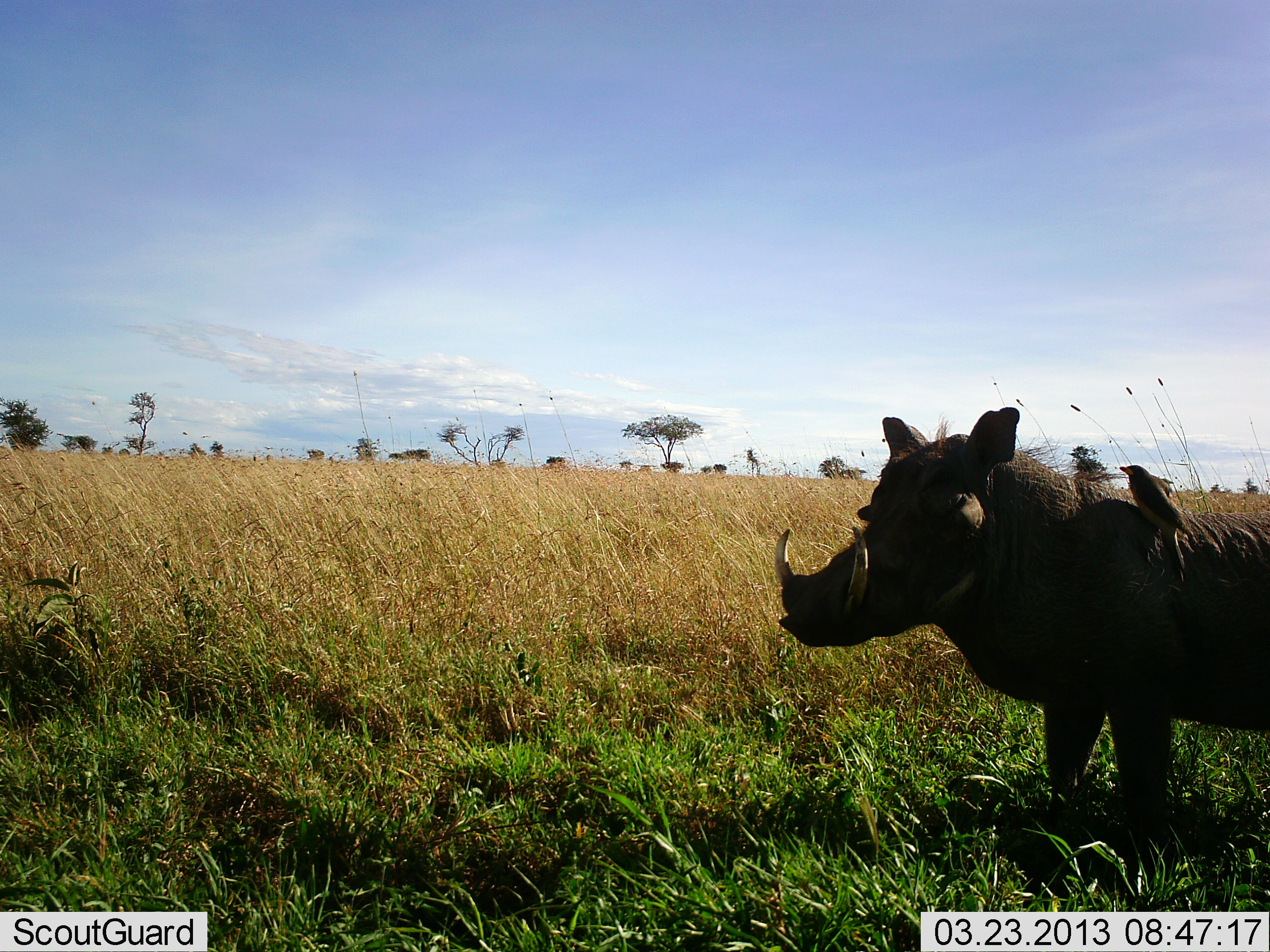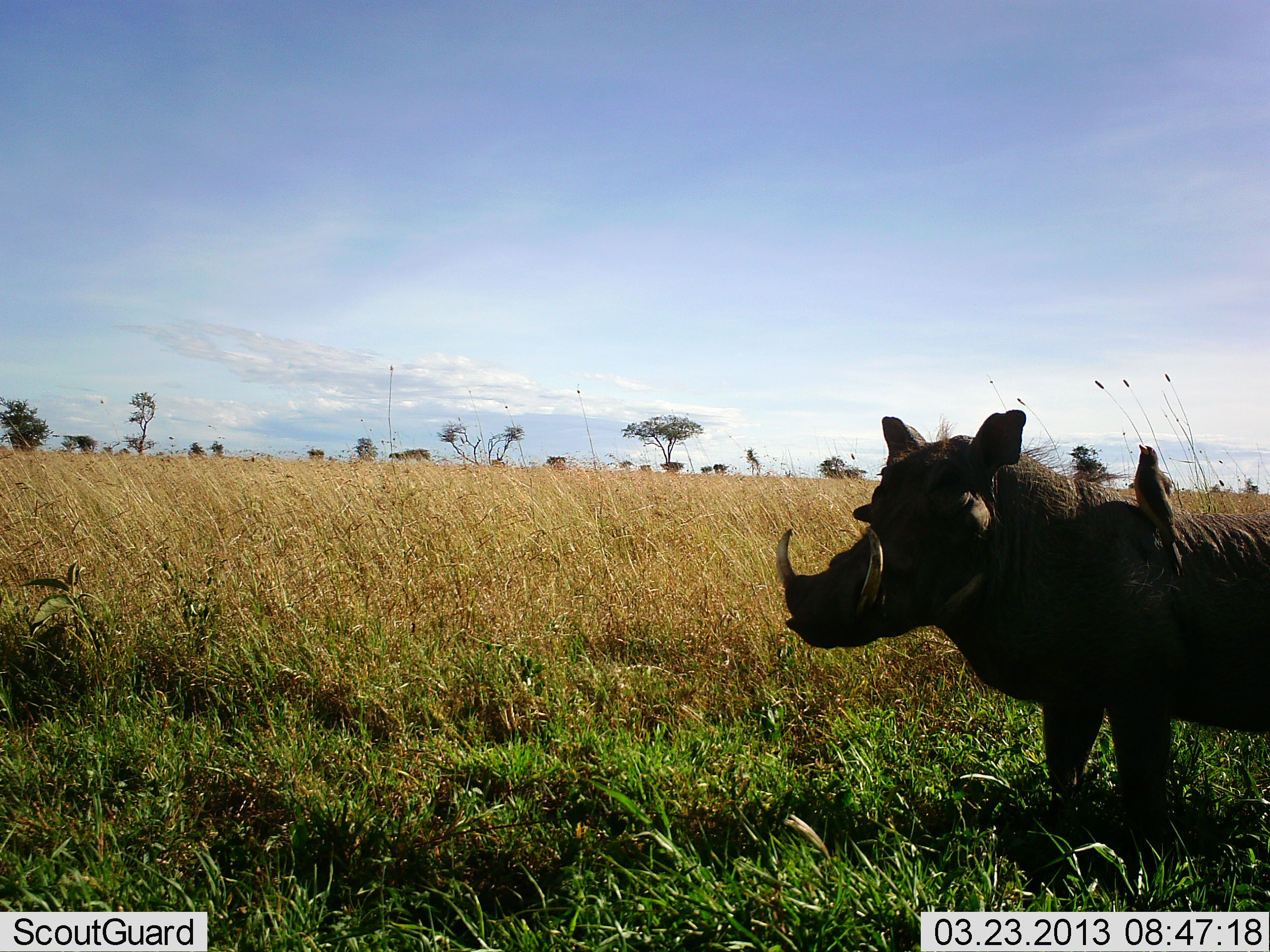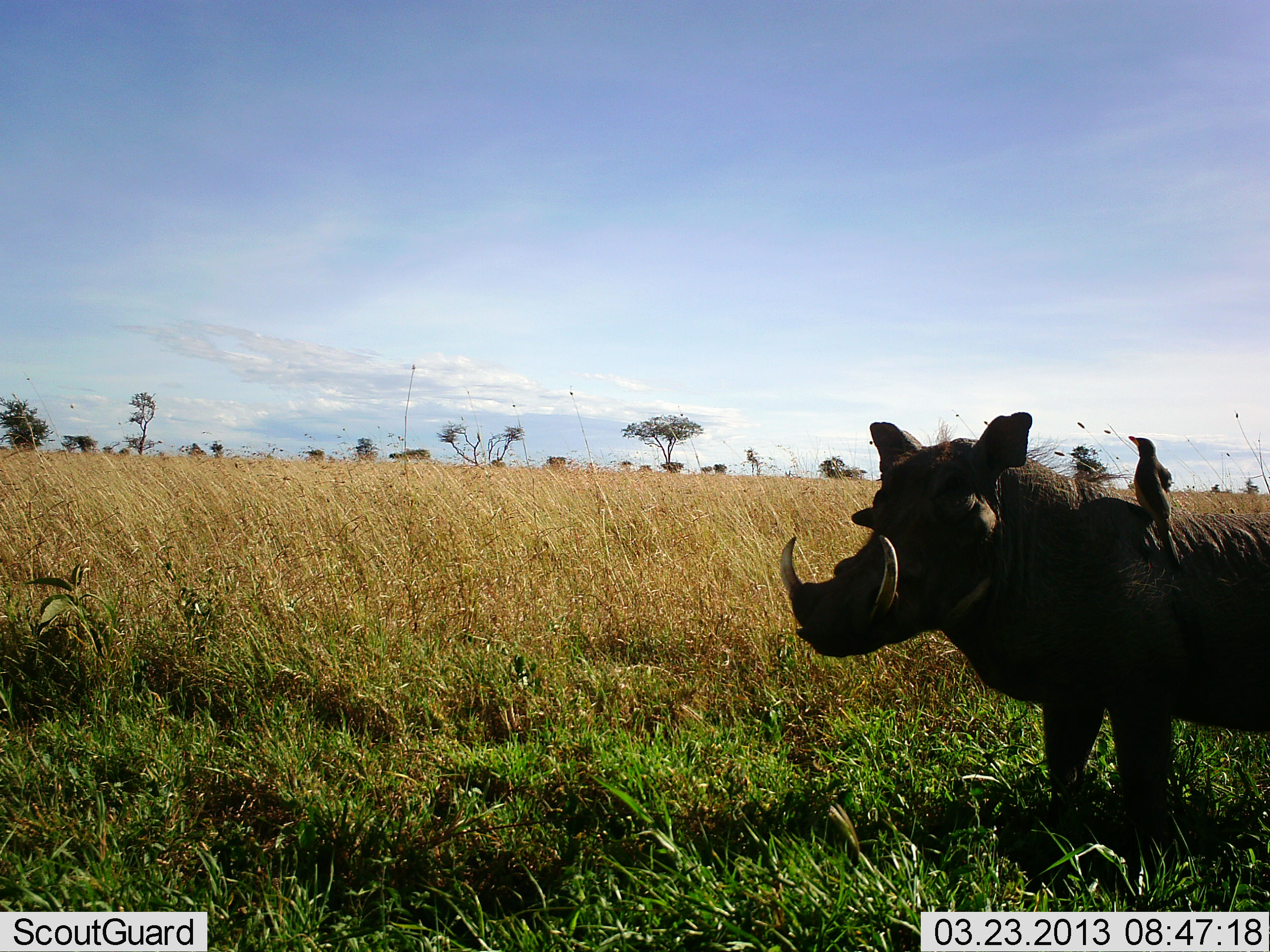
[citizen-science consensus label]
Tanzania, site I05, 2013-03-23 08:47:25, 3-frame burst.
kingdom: Animalia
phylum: Chordata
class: Aves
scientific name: Aves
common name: bird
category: otherbird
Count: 1.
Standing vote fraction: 45%.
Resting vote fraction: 27%.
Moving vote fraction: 0%.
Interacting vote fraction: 23%.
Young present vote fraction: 0%.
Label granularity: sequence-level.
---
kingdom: Animalia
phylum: Chordata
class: Mammalia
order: Artiodactyla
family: Suidae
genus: Phacochoerus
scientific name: Phacochoerus africanus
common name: warthog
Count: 1.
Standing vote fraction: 85%.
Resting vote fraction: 7%.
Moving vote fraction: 4%.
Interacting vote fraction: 0%.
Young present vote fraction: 0%.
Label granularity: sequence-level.